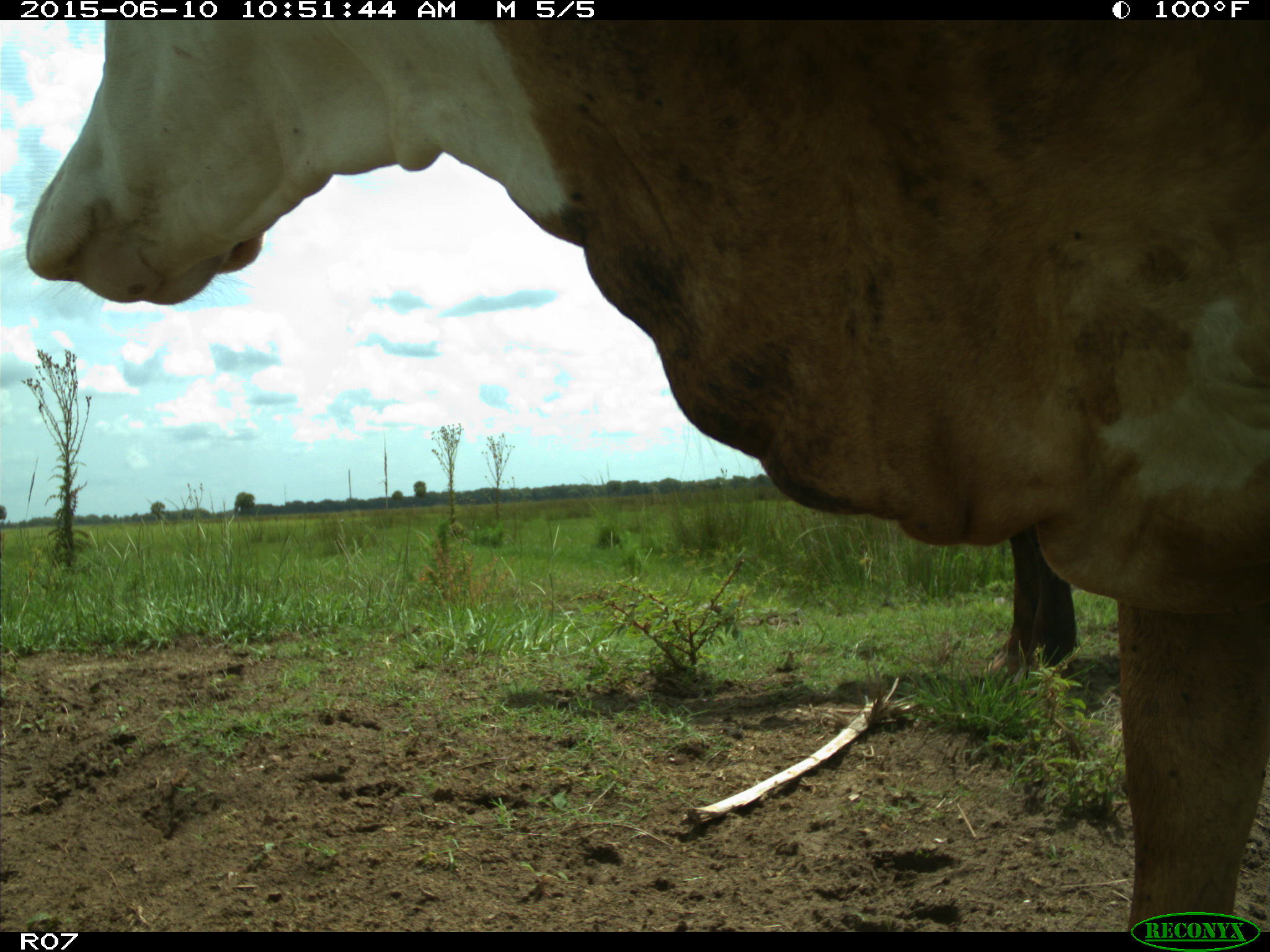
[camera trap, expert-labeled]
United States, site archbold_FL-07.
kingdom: Animalia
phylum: Chordata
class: Mammalia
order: Artiodactyla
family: Bovidae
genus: Bos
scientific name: Bos taurus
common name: domestic cow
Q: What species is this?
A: Bos taurus (domestic cow).